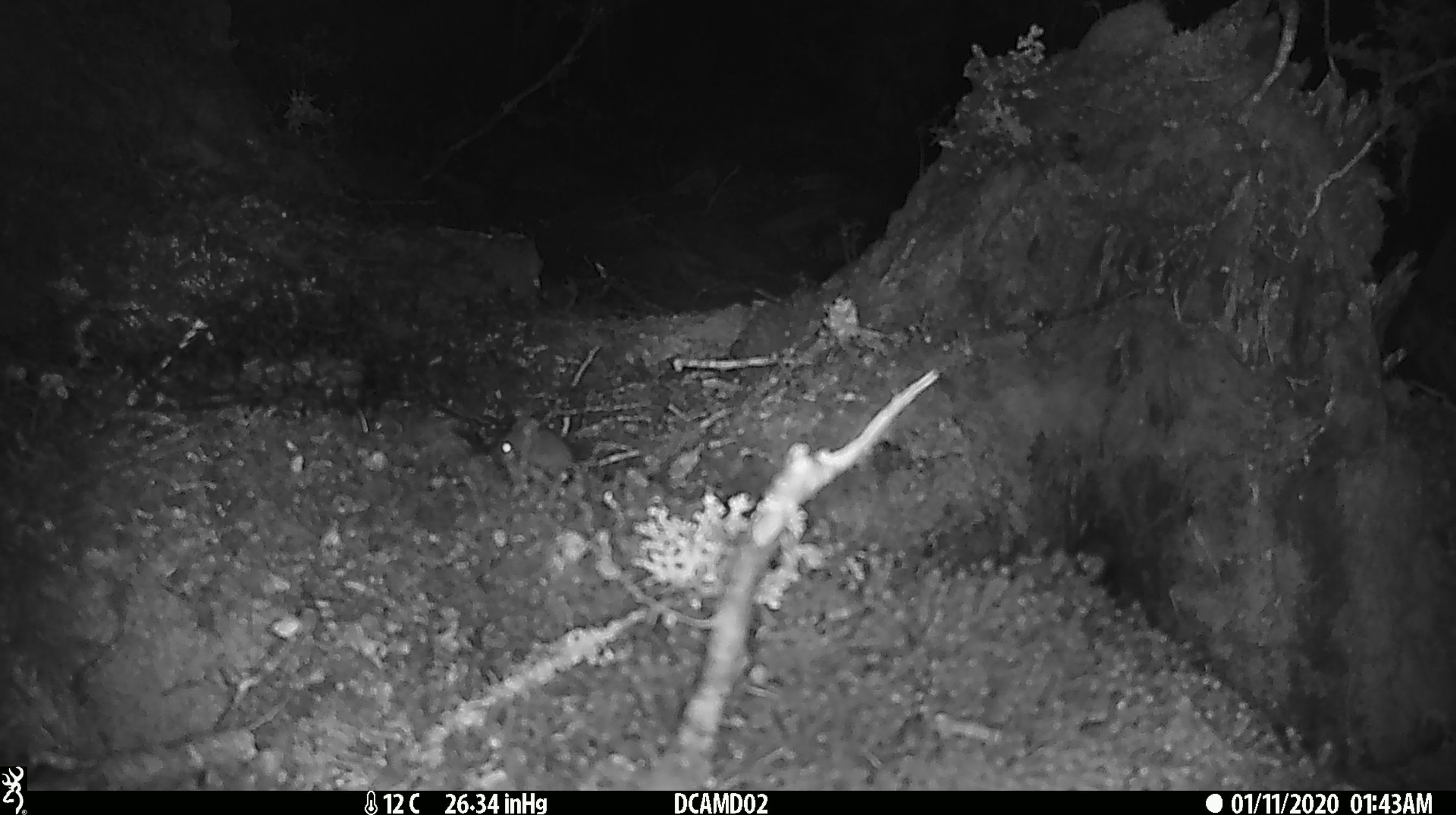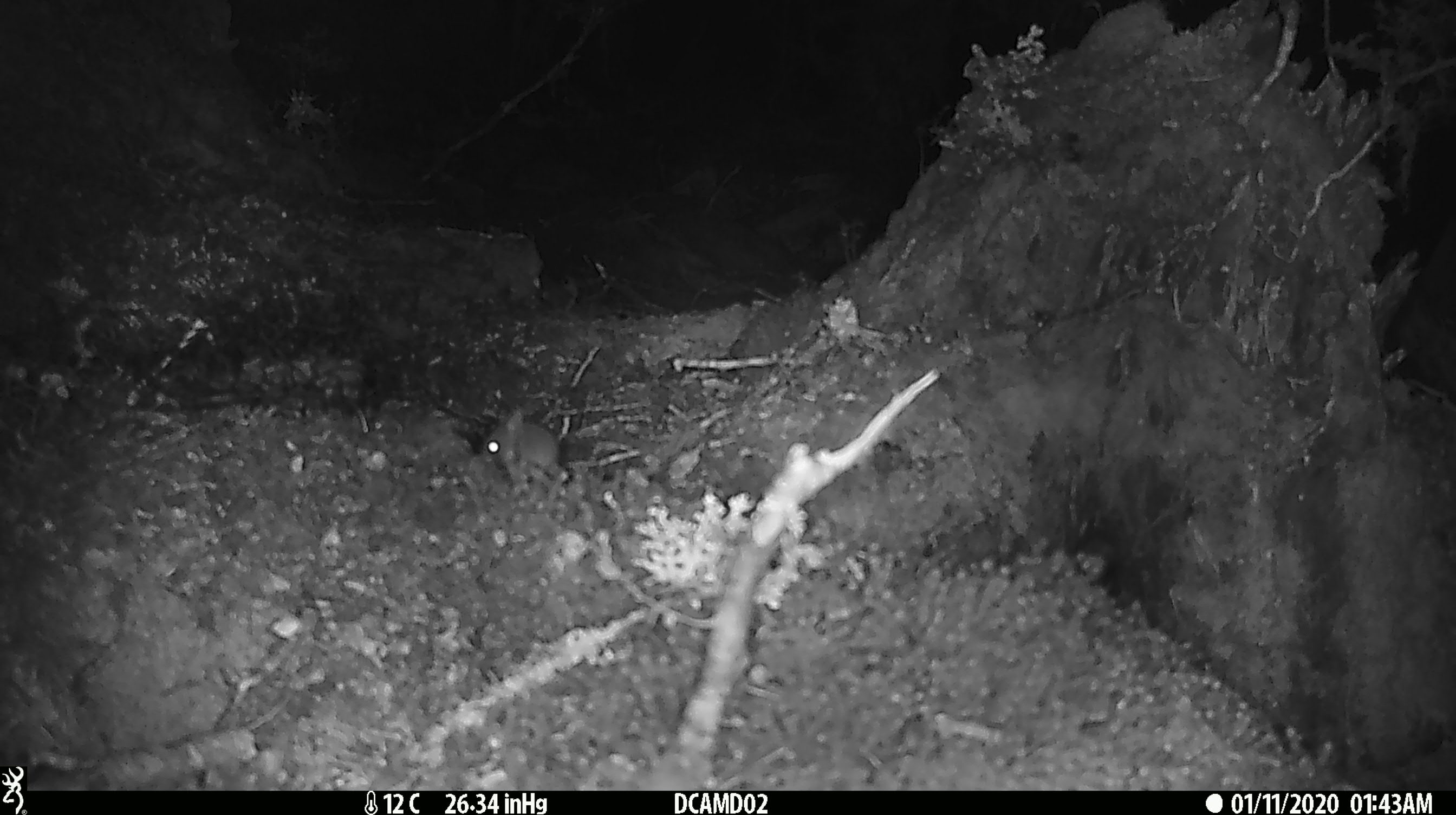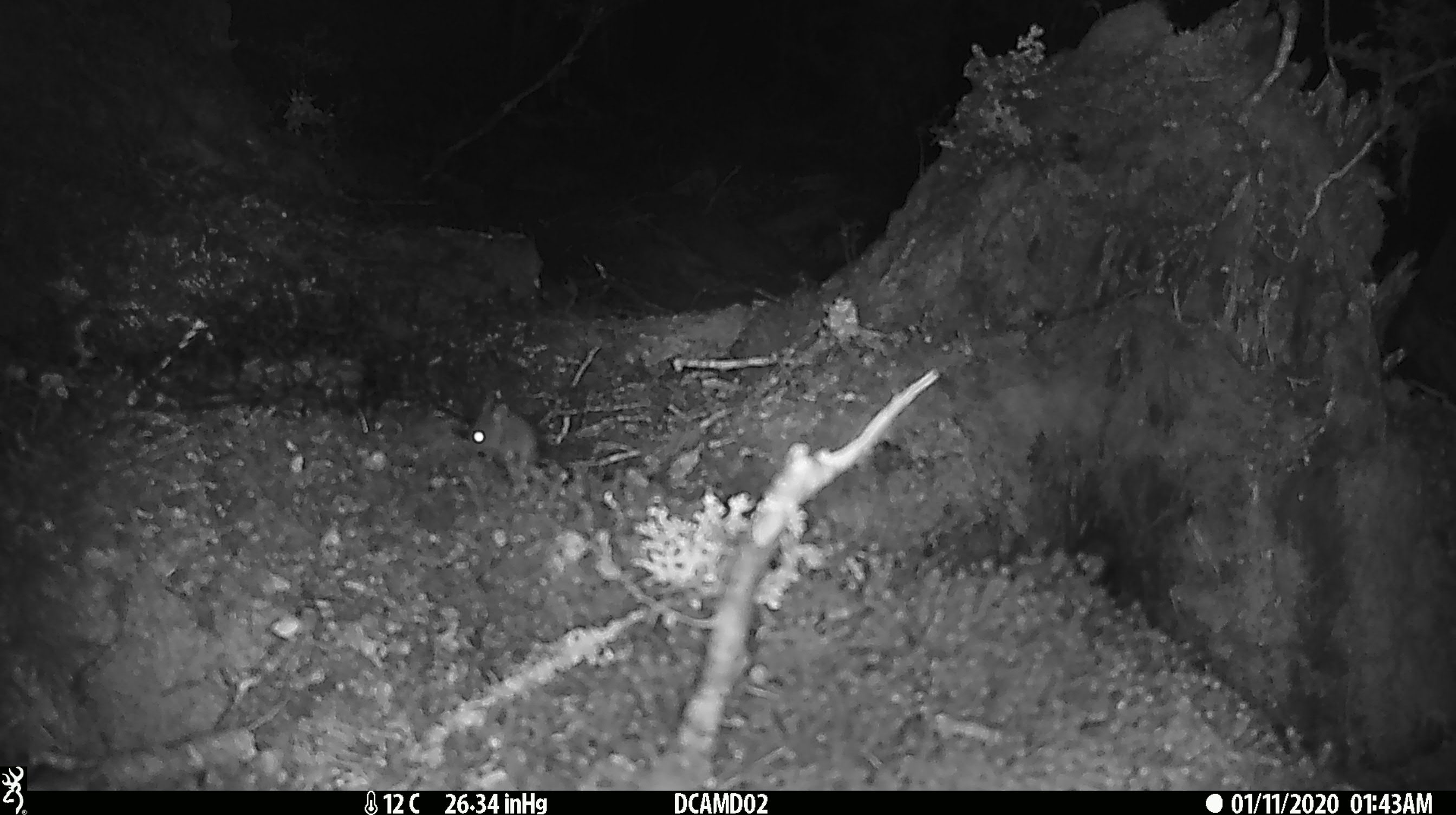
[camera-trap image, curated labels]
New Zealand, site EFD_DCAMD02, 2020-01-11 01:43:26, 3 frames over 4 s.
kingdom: Animalia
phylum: Chordata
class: Mammalia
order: Rodentia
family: Muridae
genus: Mus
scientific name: Mus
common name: mouse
Mouse (Mus).